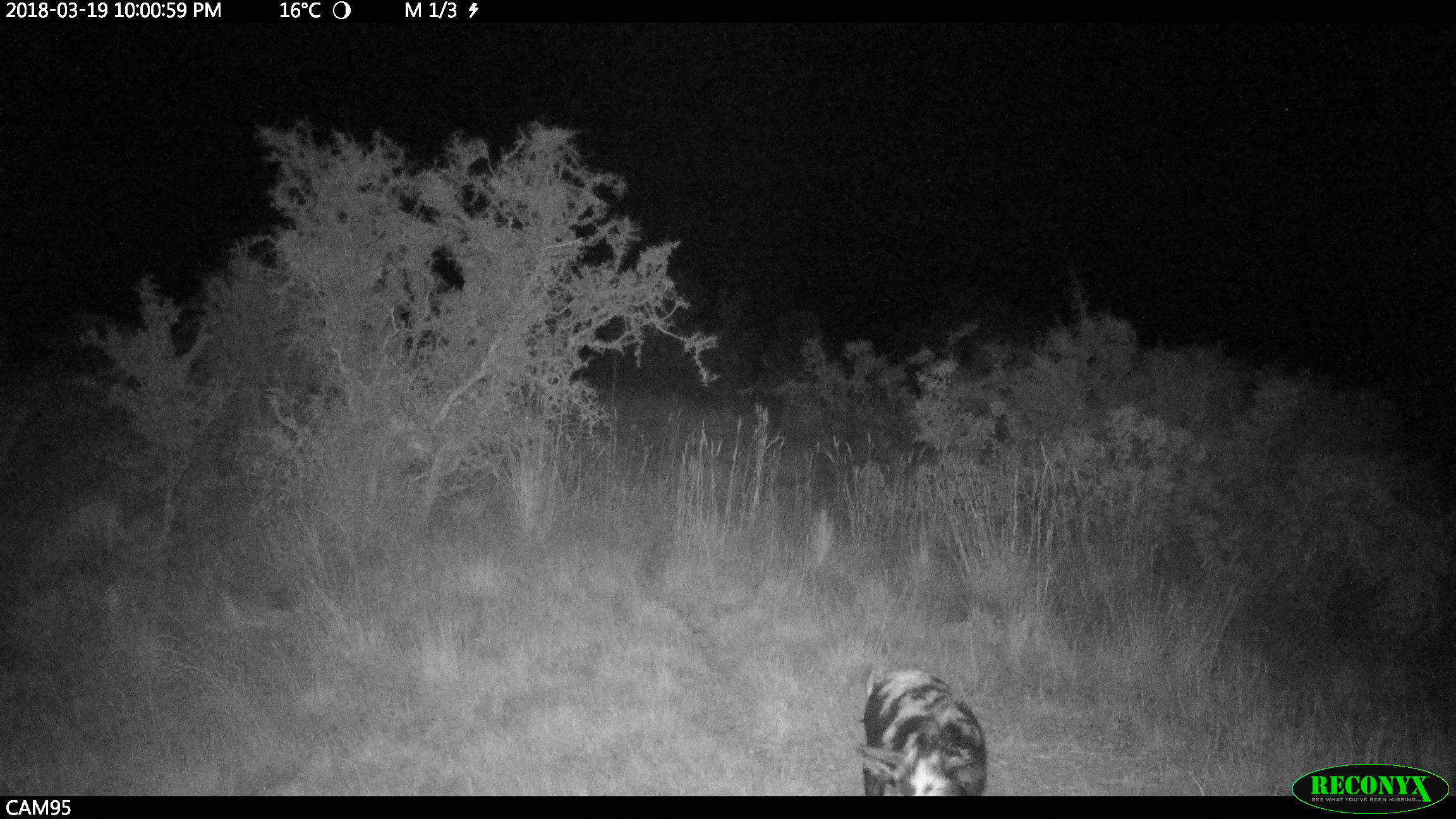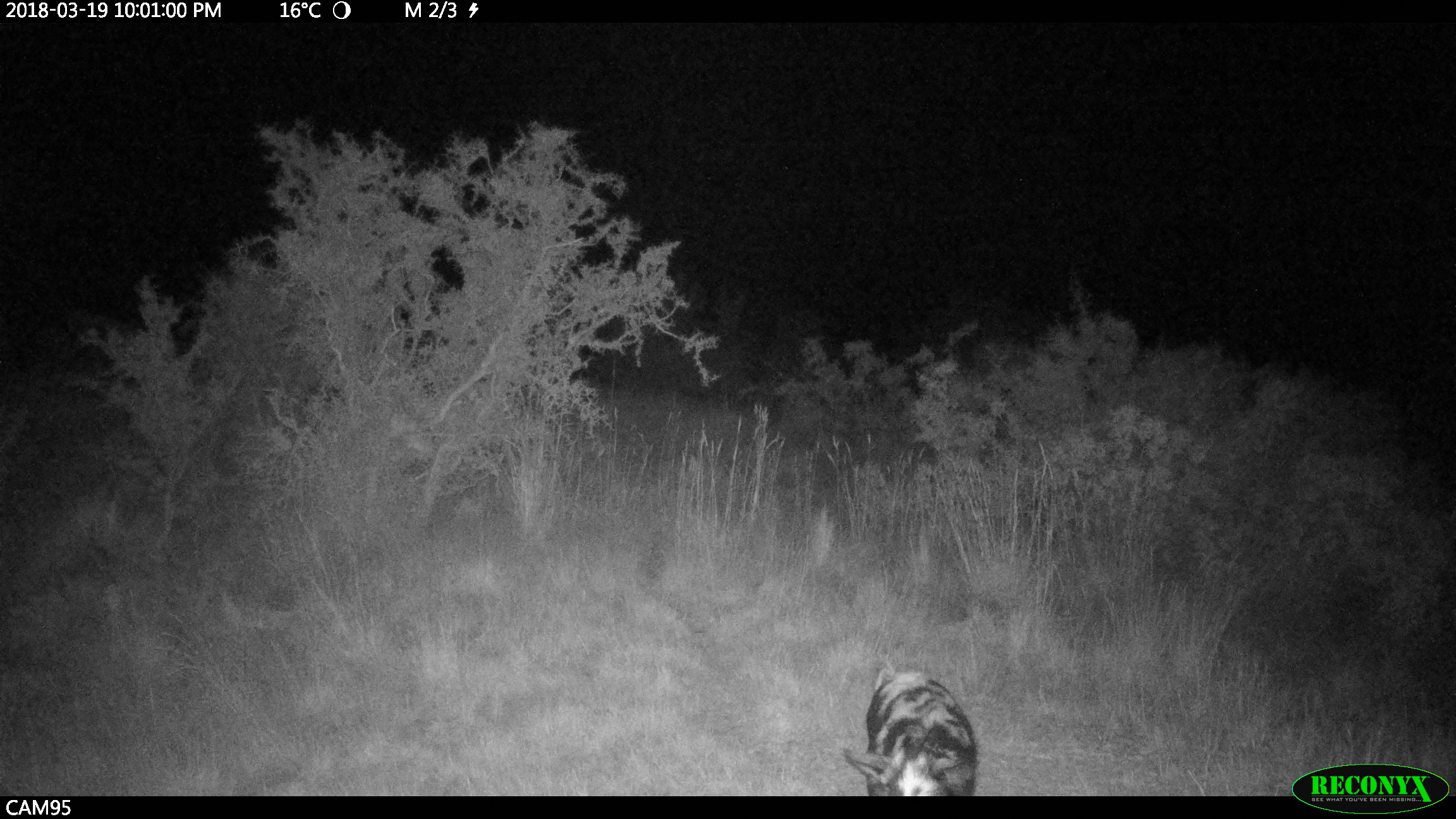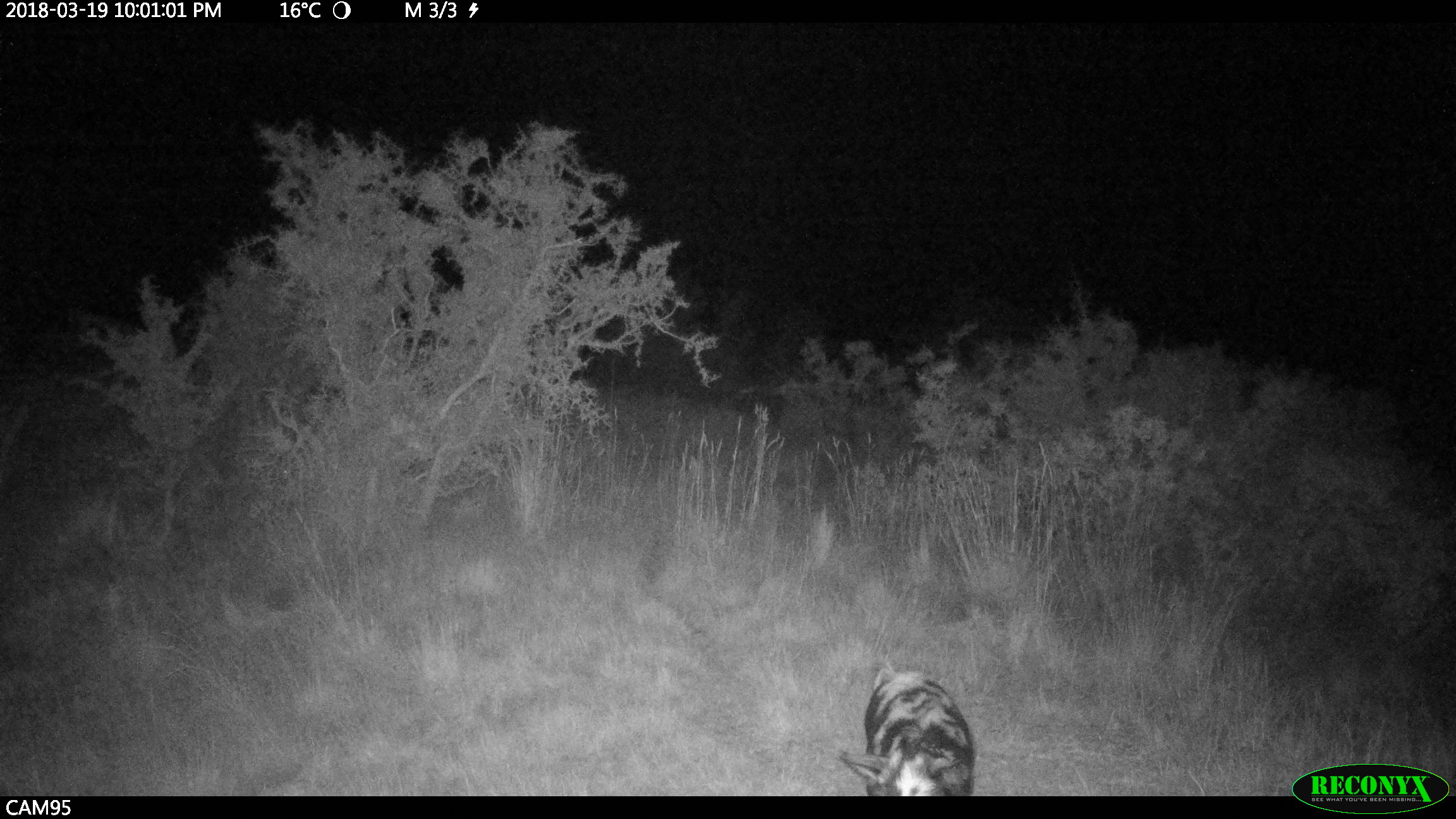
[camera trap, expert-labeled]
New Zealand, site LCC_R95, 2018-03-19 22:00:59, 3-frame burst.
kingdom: Animalia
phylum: Chordata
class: Mammalia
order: Artiodactyla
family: Suidae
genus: Sus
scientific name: Sus scrofa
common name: pig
Pig (Sus scrofa).